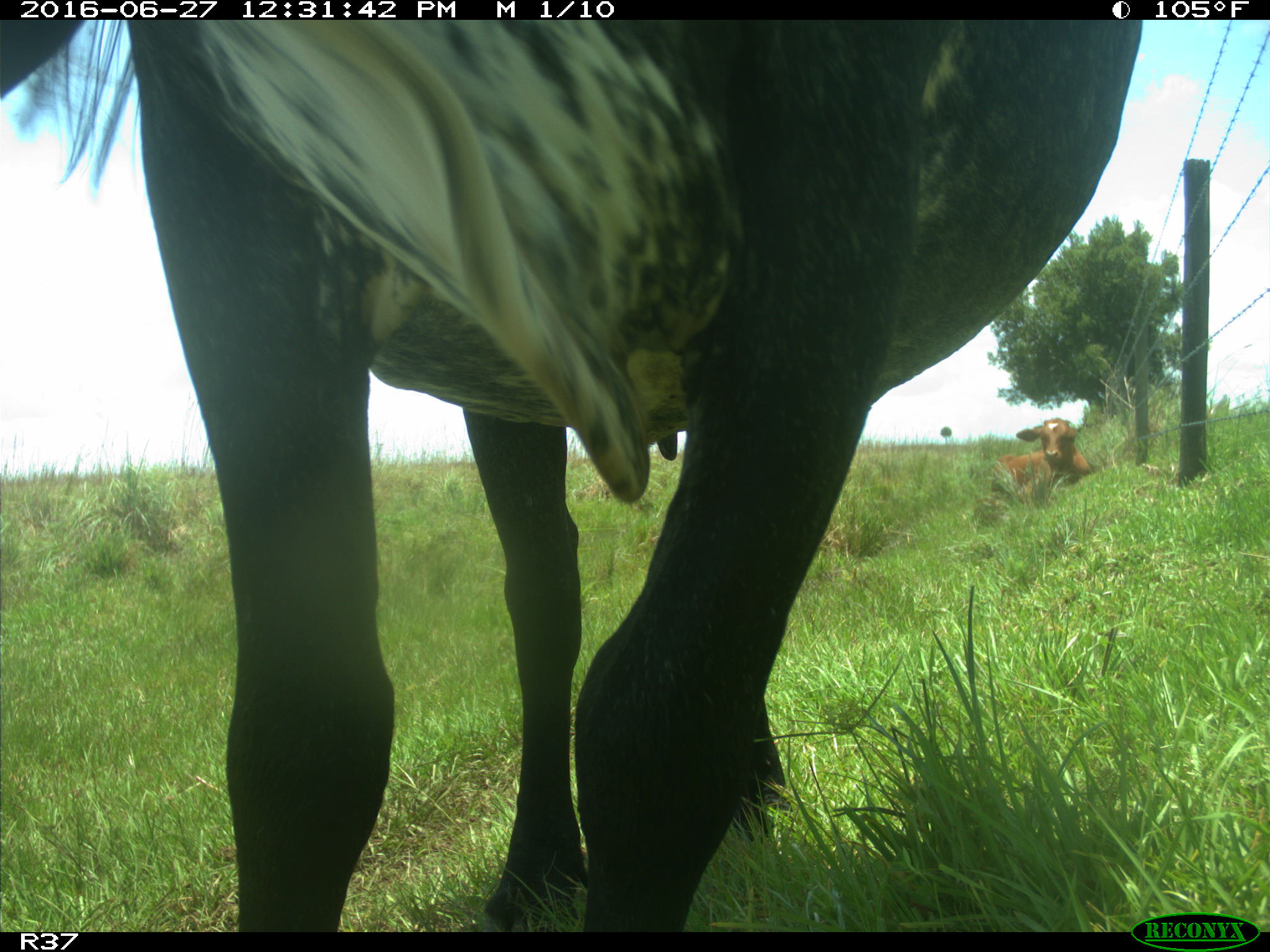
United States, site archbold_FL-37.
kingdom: Animalia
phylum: Chordata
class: Mammalia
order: Artiodactyla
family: Bovidae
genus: Bos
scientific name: Bos taurus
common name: domestic cow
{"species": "Bos taurus (domestic cow)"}